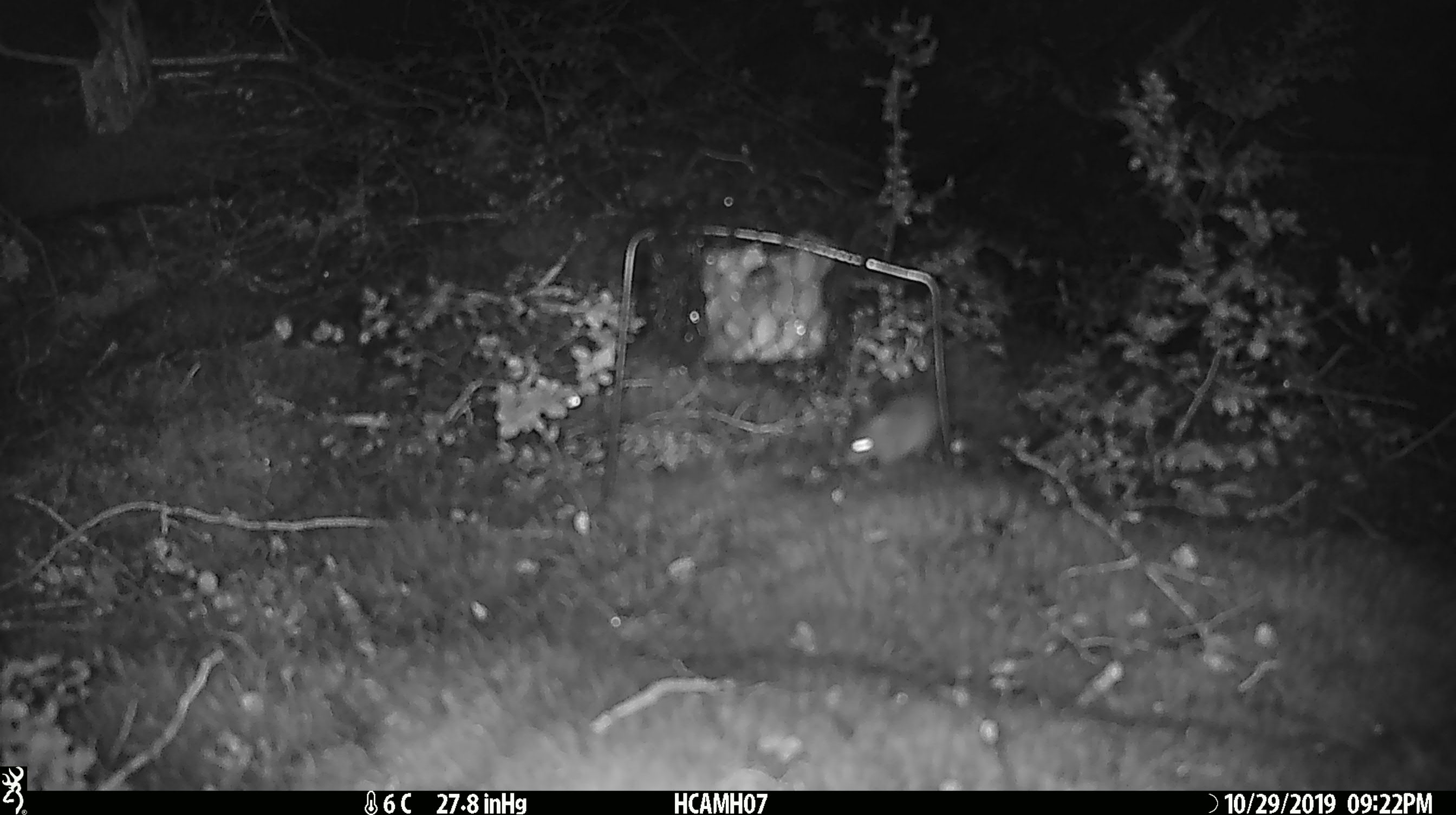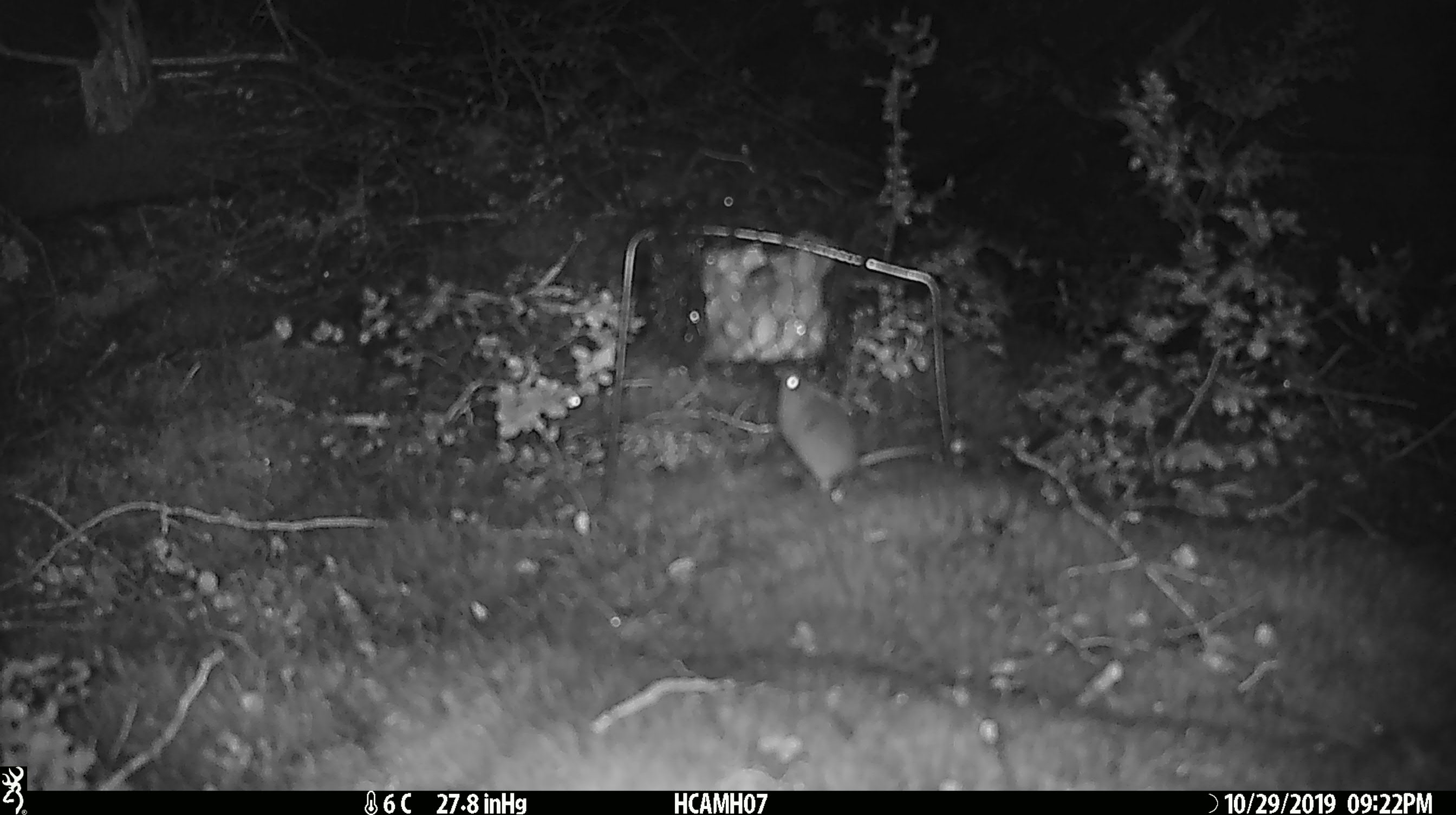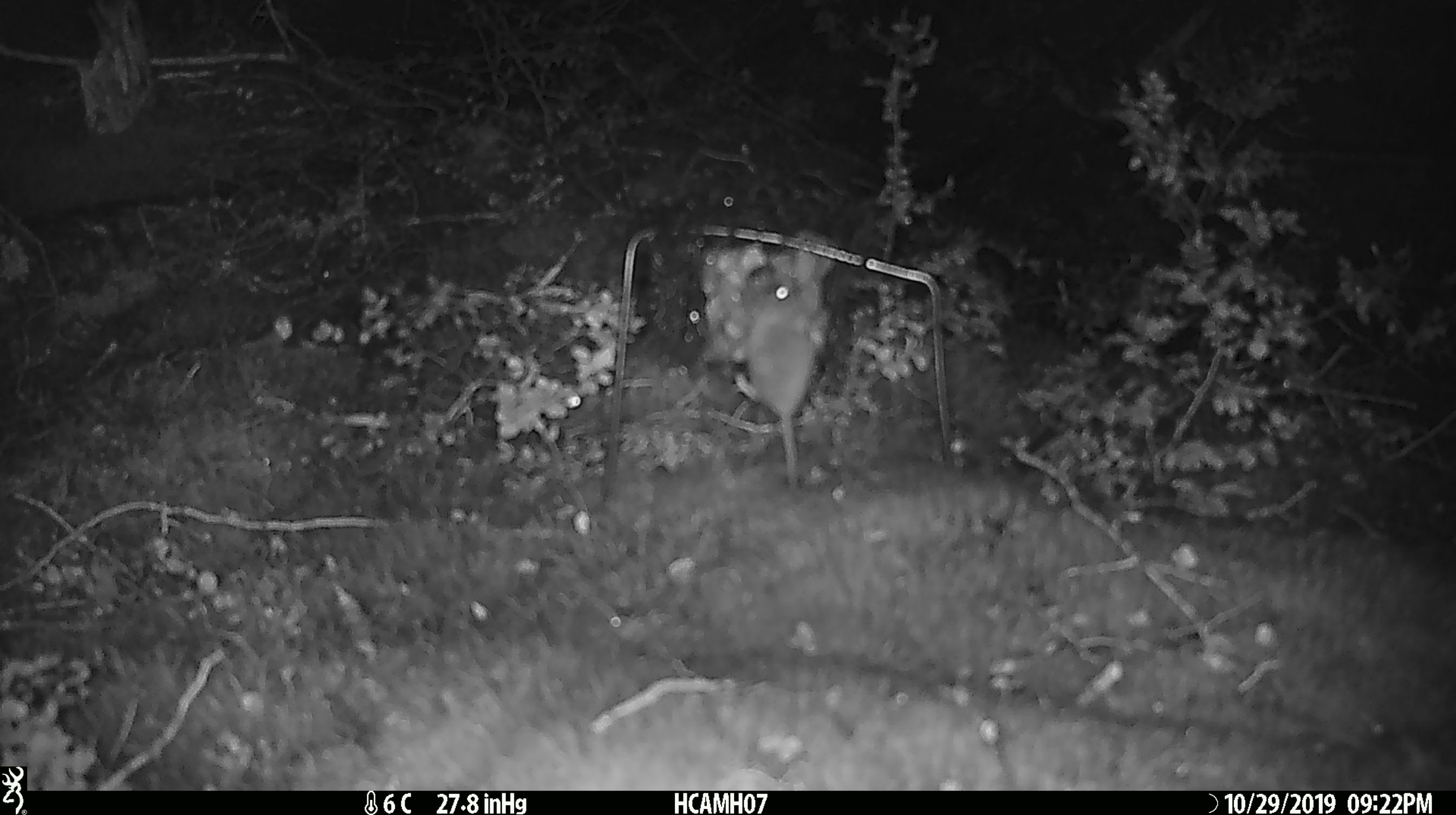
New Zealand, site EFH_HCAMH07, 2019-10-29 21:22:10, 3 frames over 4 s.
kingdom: Animalia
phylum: Chordata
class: Mammalia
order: Rodentia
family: Muridae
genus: Mus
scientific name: Mus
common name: mouse